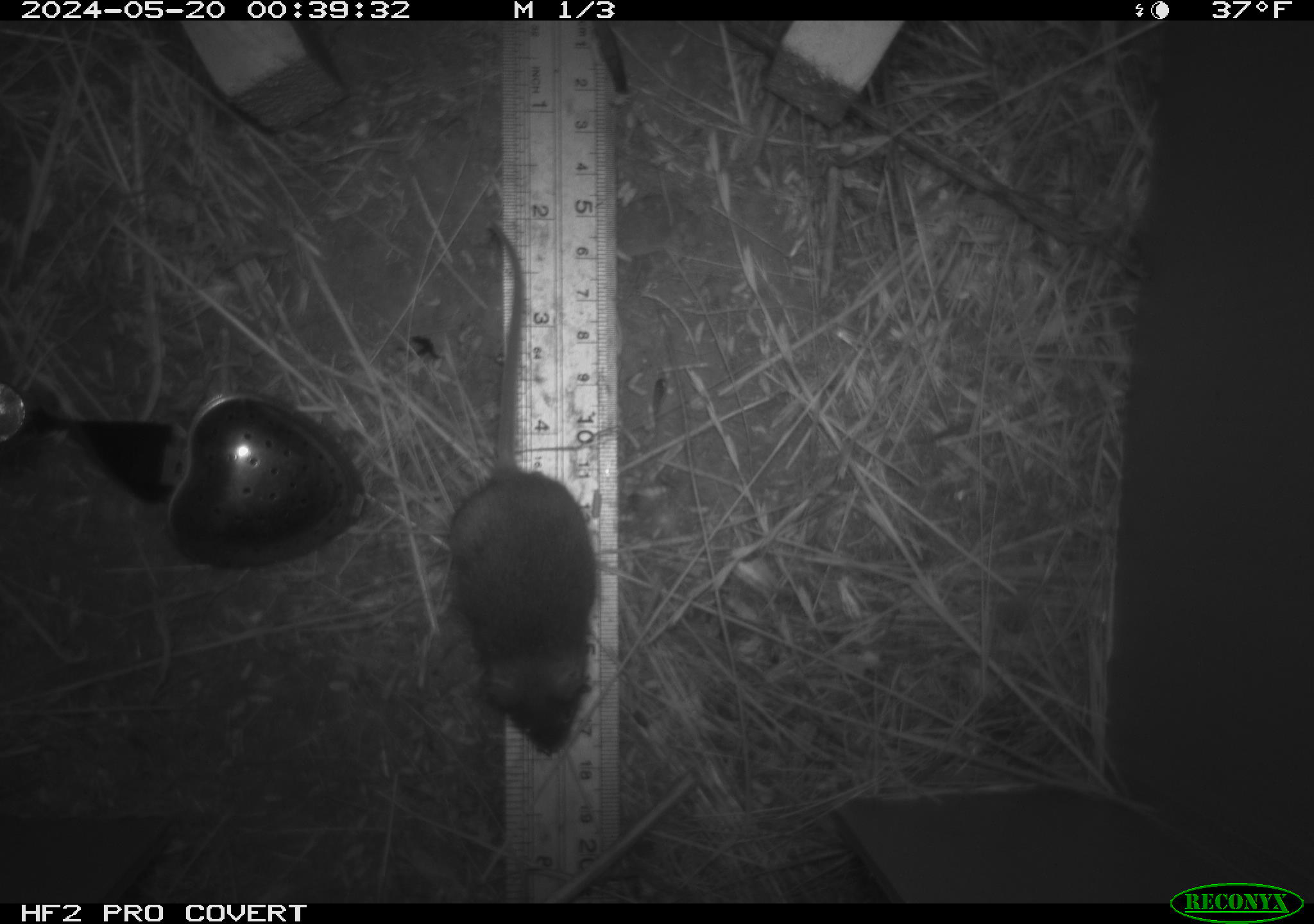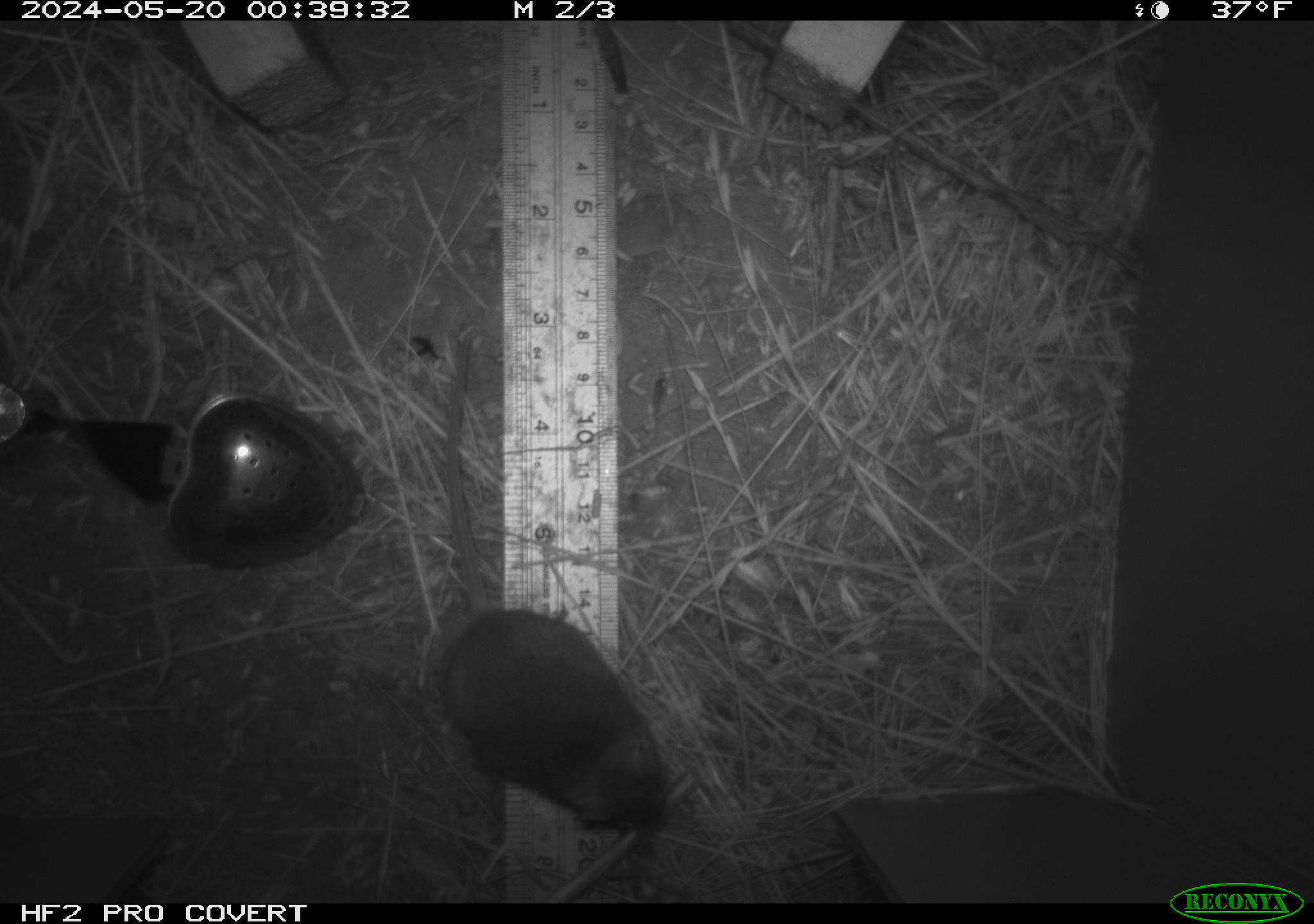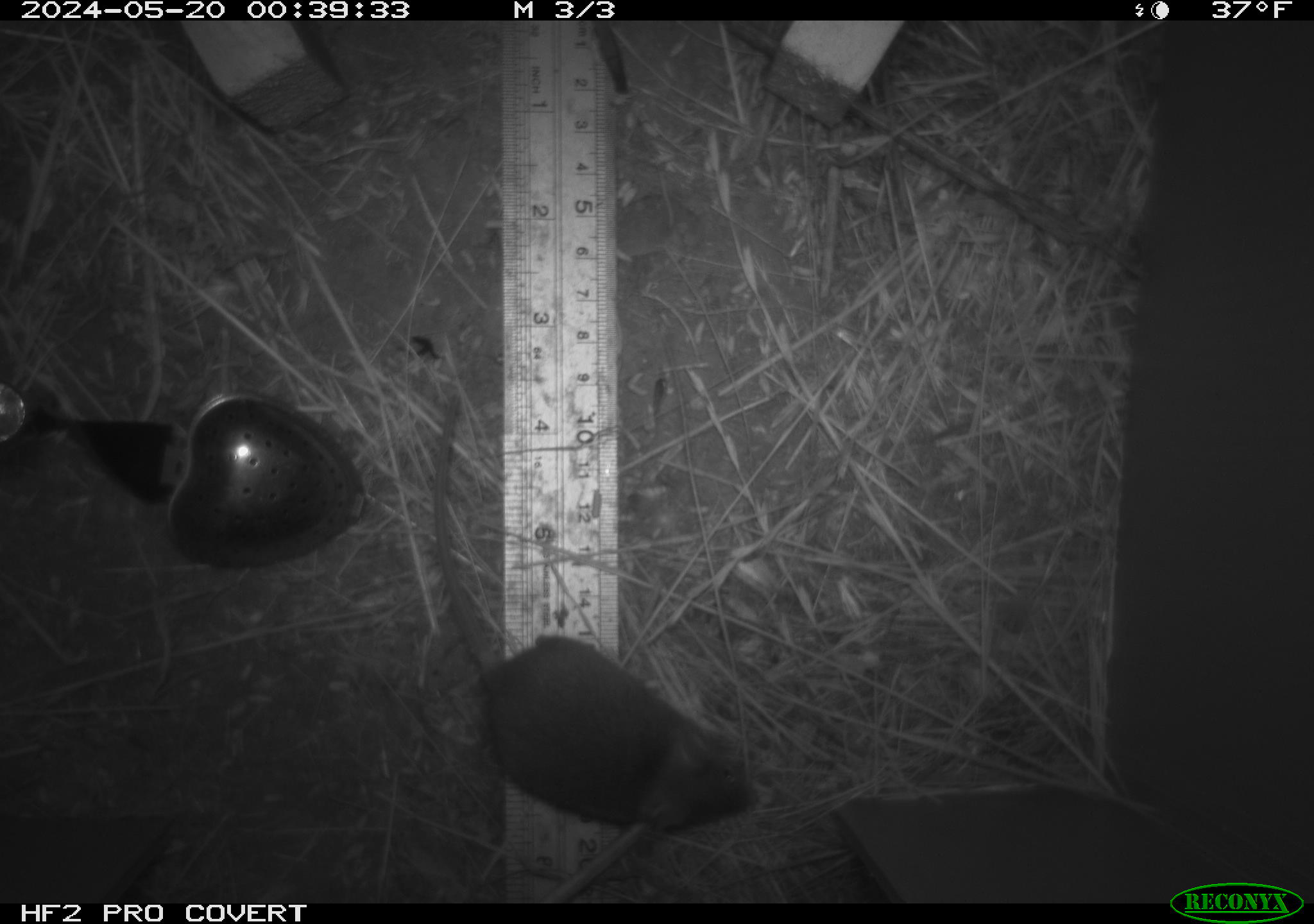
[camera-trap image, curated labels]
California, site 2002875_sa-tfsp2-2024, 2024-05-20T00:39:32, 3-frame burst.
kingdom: Animalia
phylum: Chordata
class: Mammalia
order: Rodentia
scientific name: Rodentia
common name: mouse species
Mouse species (Rodentia).